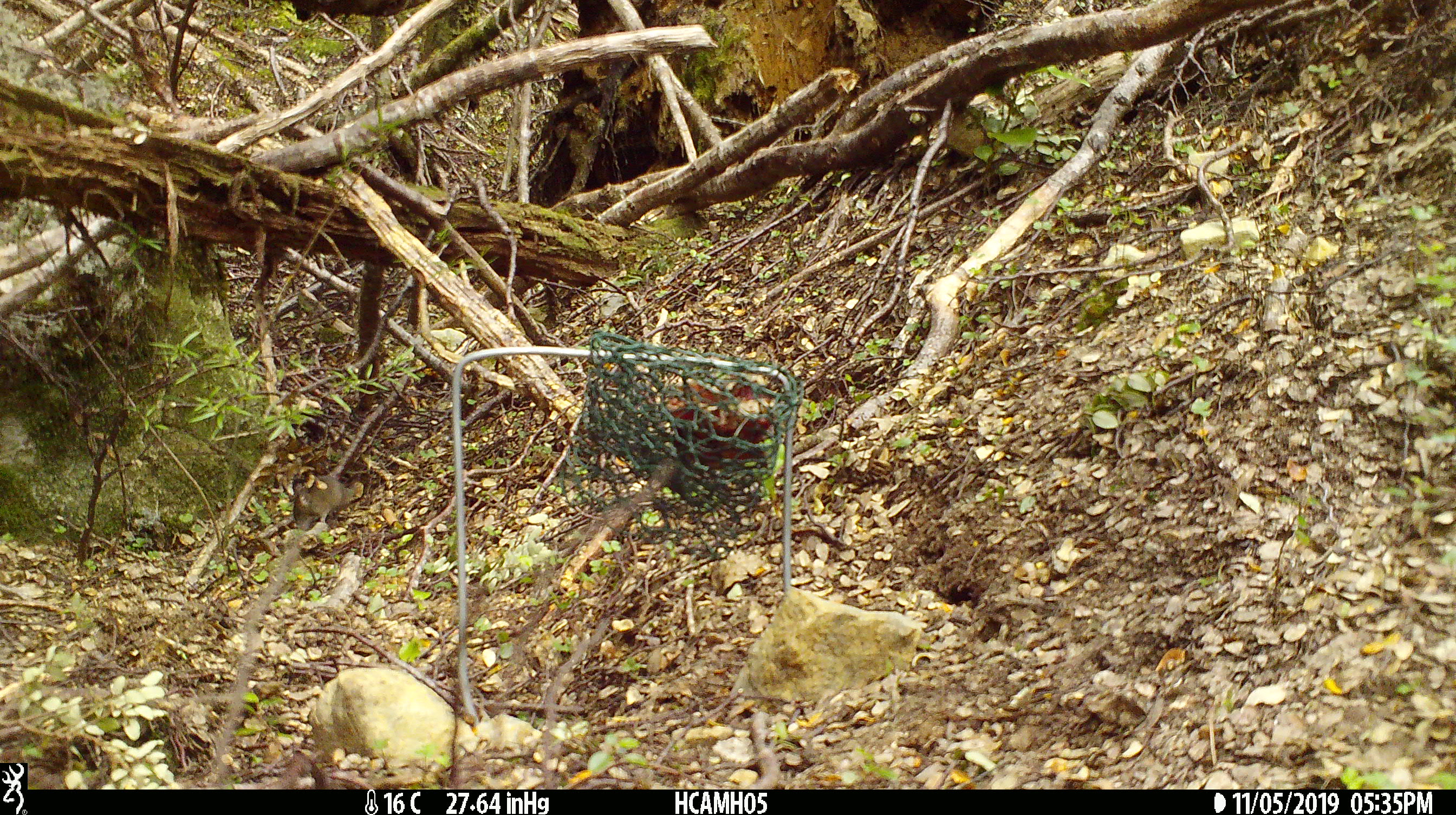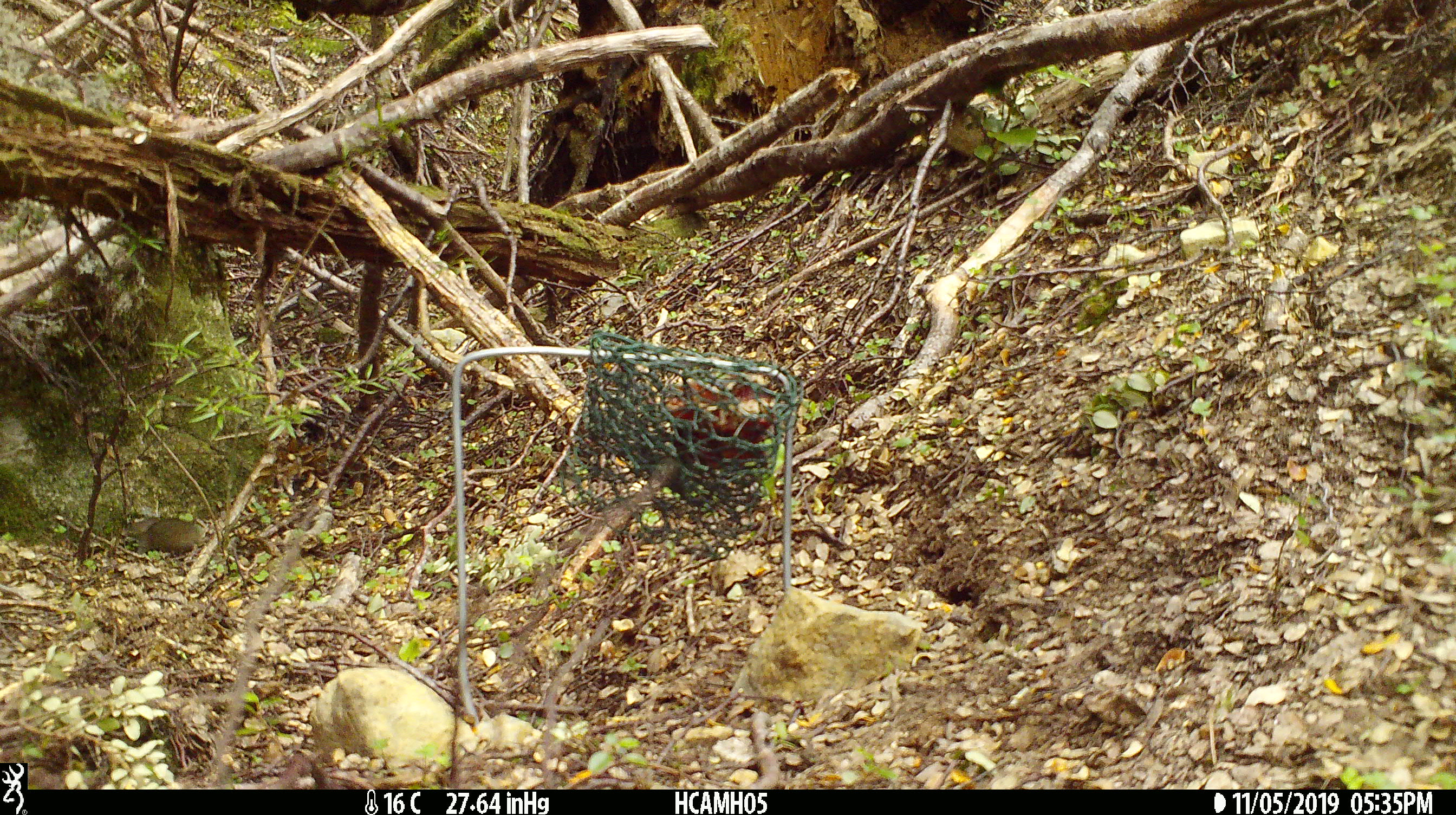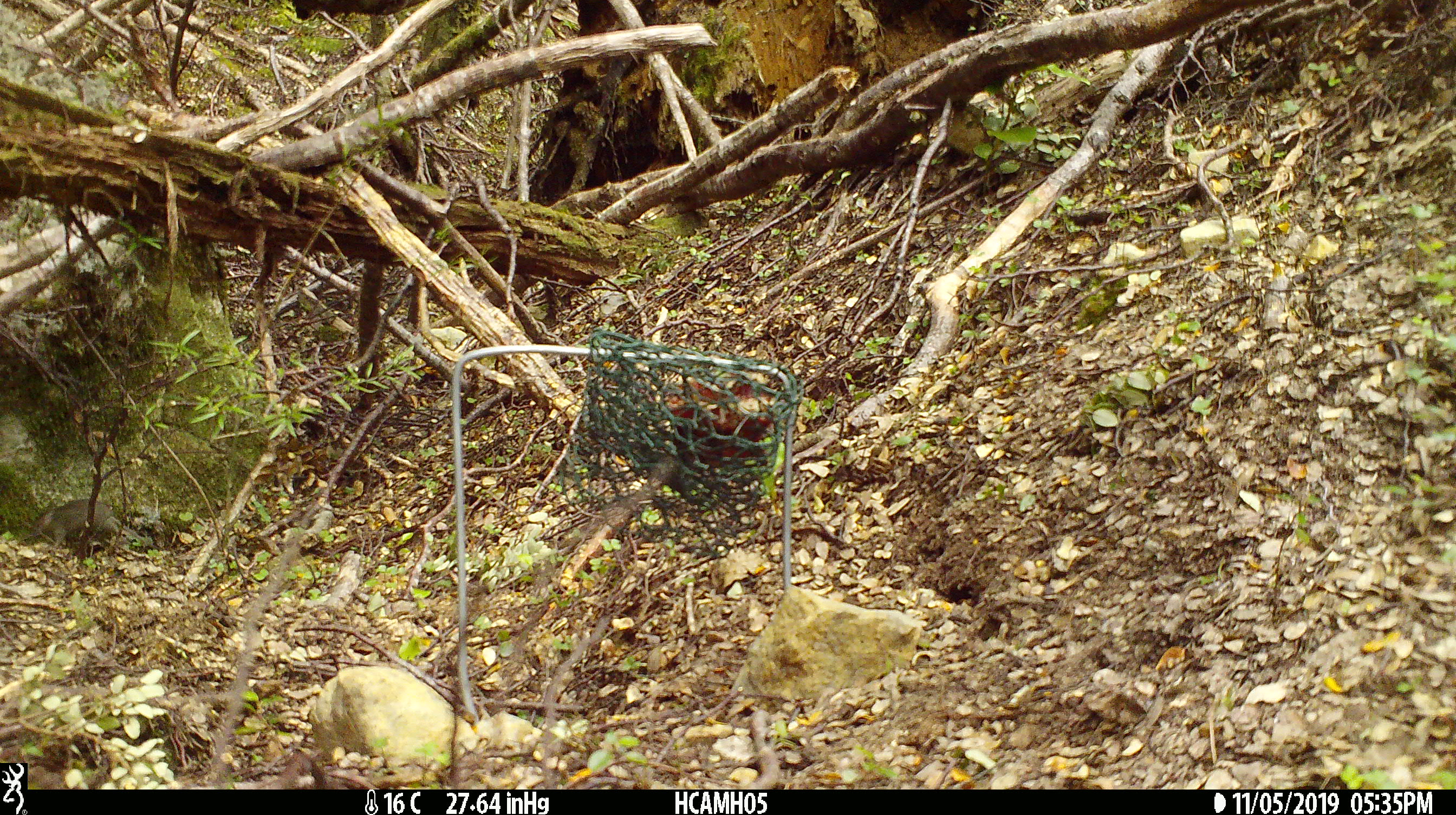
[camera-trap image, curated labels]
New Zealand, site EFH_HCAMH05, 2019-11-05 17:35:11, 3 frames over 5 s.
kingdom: Animalia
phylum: Chordata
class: Mammalia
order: Rodentia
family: Muridae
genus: Mus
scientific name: Mus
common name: mouse